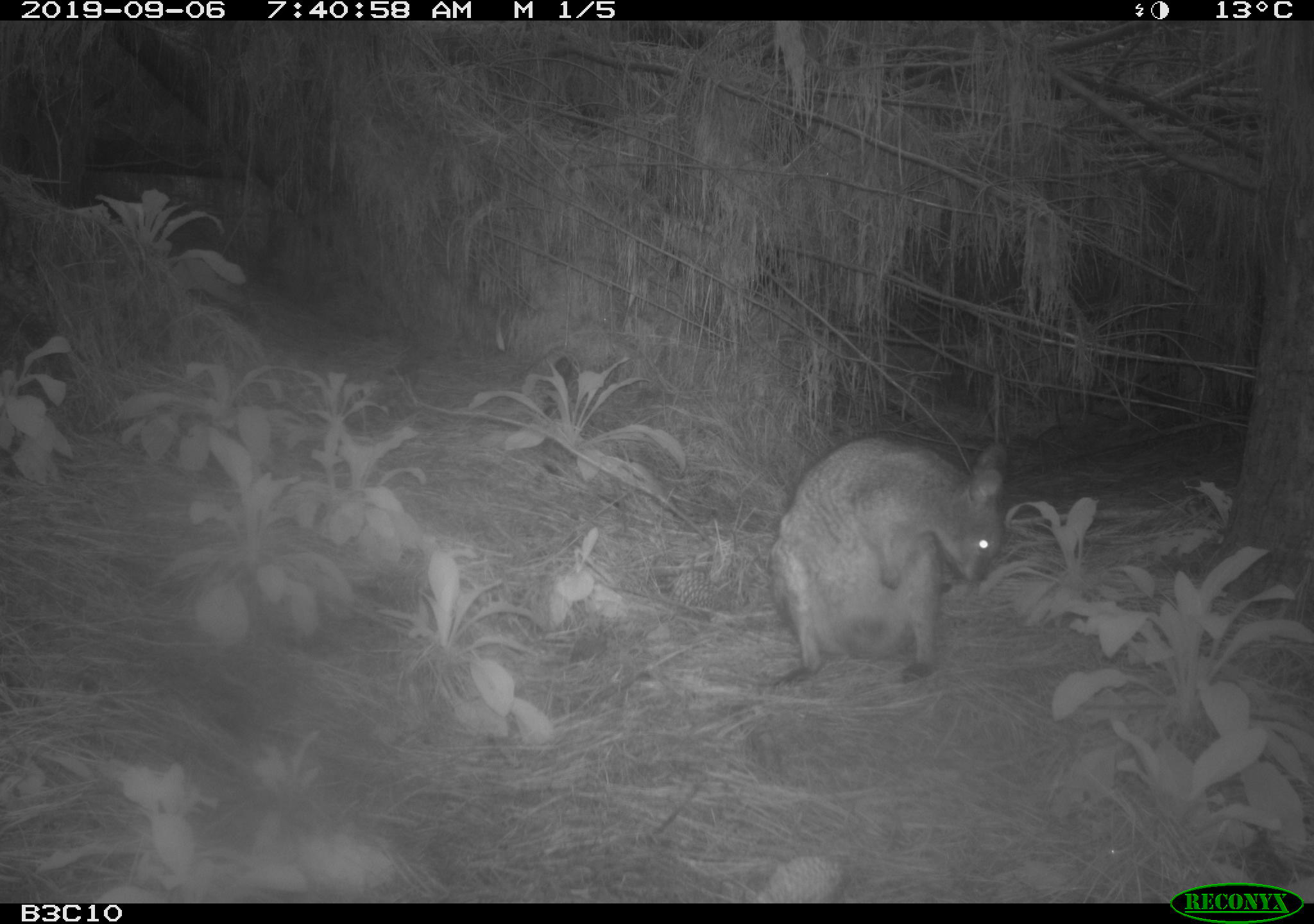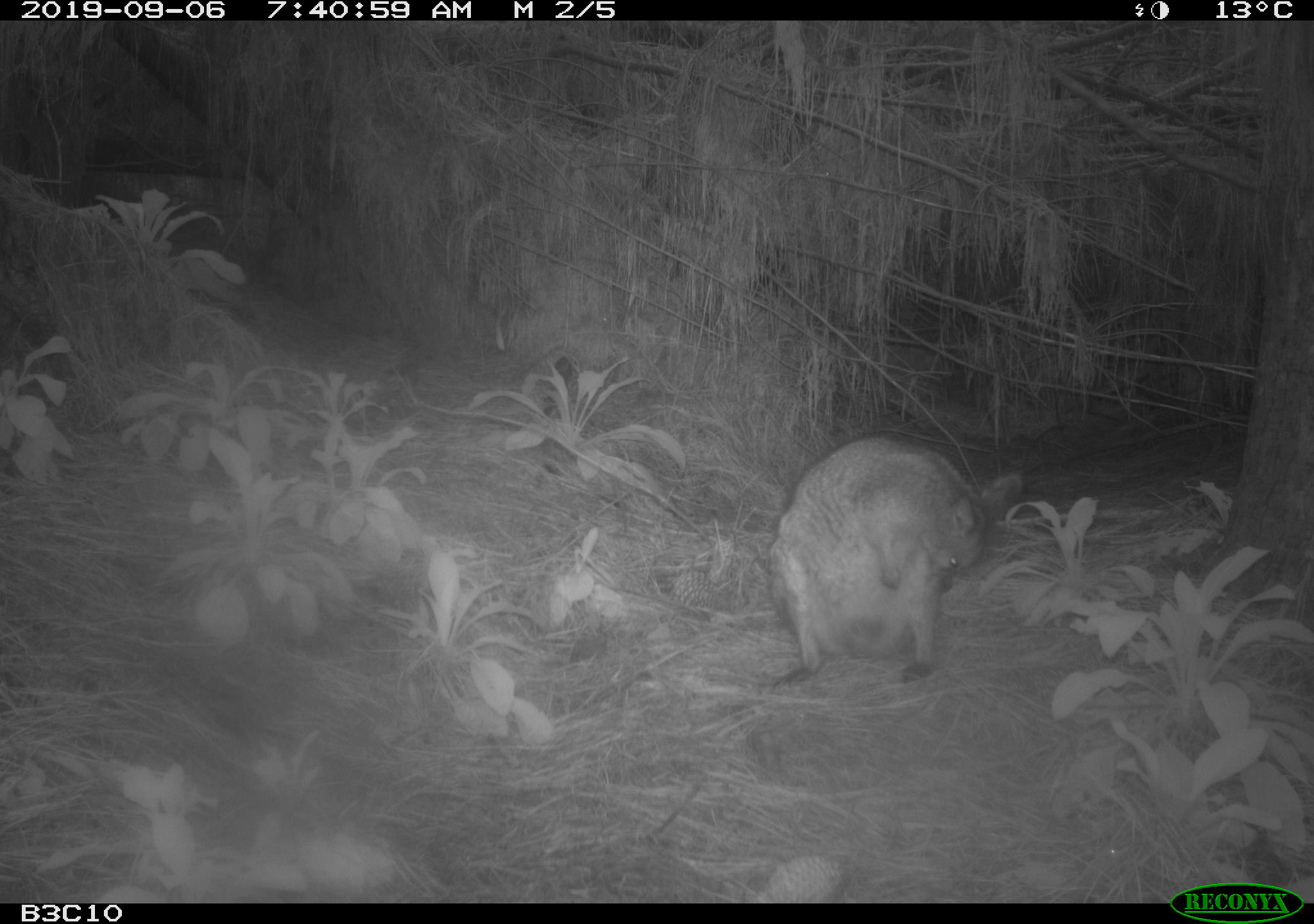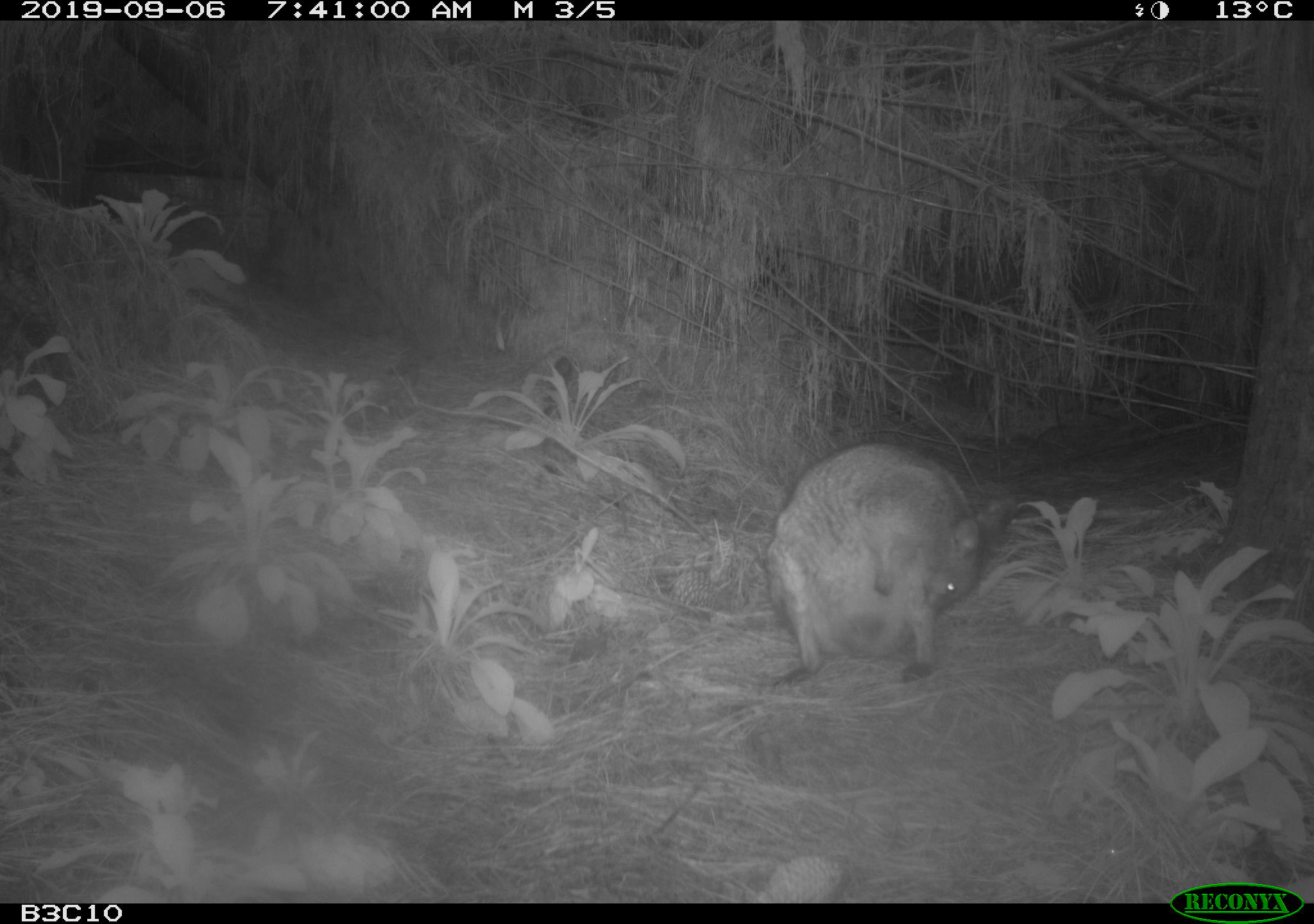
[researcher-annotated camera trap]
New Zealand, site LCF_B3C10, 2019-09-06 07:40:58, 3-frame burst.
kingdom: Animalia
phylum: Chordata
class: Mammalia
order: Diprotodontia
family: Macropodidae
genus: Notamacropus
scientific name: Notamacropus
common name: wallaby